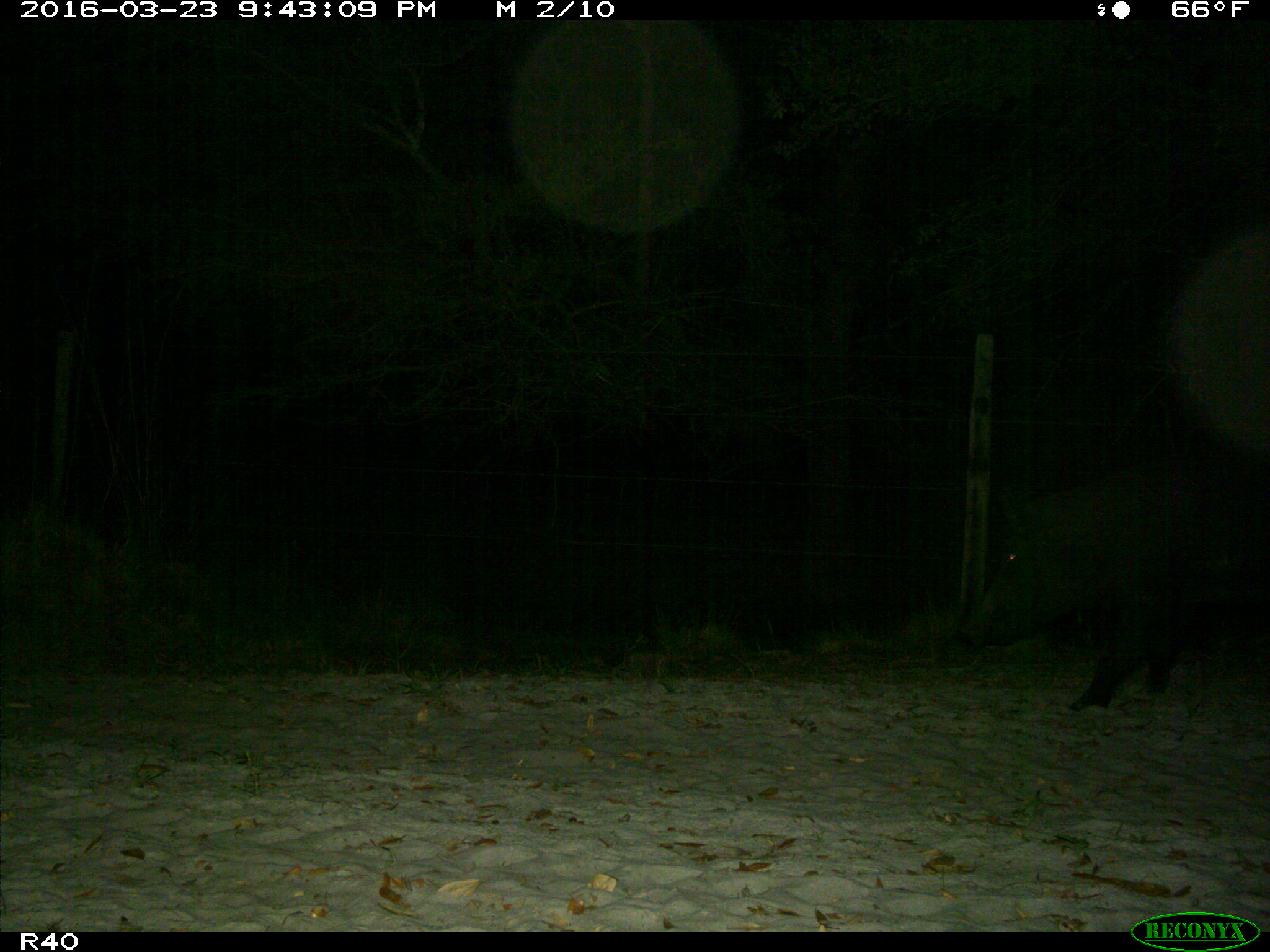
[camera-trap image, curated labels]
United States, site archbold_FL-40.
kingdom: Animalia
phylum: Chordata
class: Mammalia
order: Artiodactyla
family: Suidae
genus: Sus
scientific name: Sus scrofa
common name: wild boar